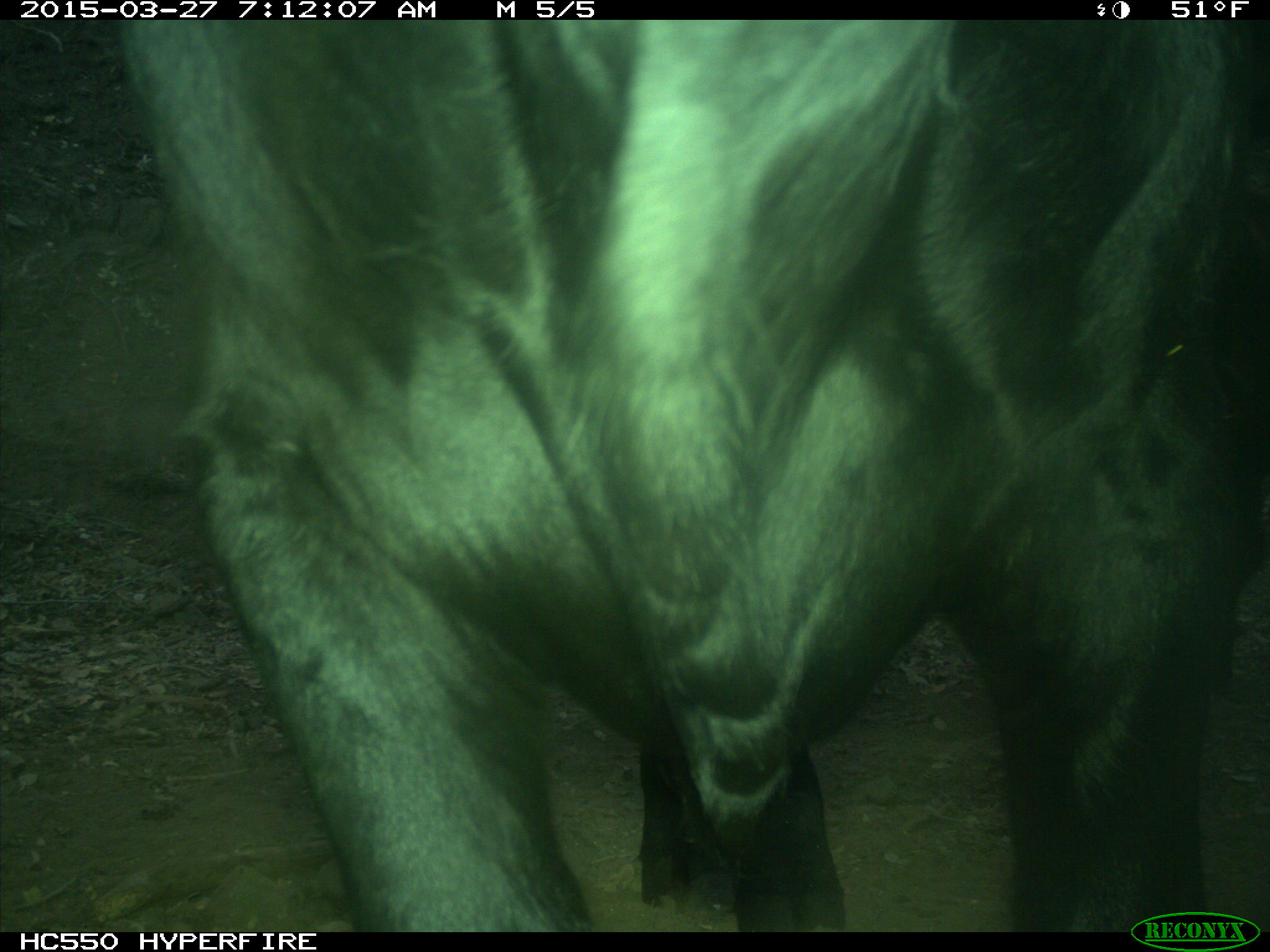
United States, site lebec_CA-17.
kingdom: Animalia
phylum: Chordata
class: Mammalia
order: Artiodactyla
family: Bovidae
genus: Bos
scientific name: Bos taurus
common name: domestic cow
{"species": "Bos taurus (domestic cow)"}